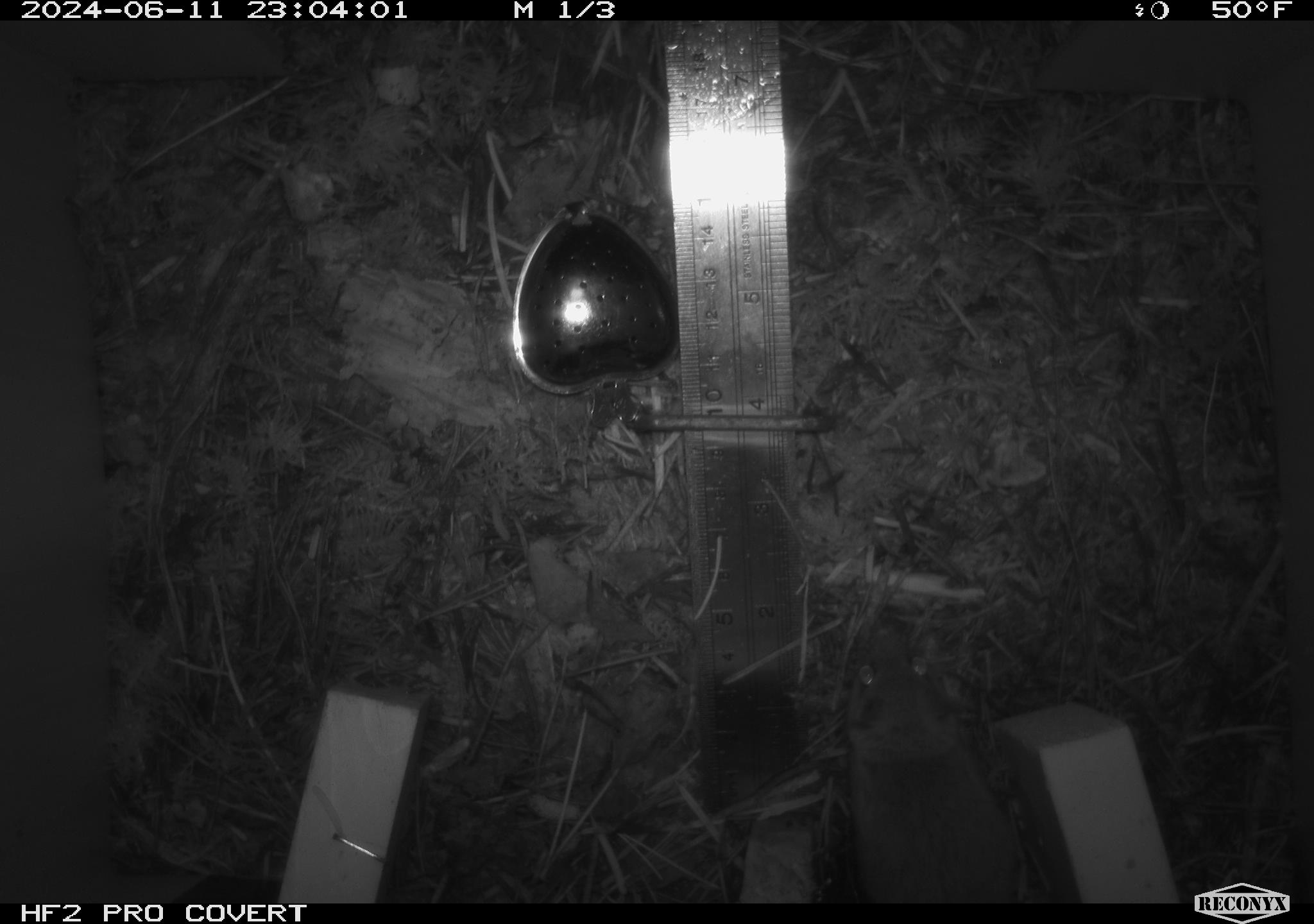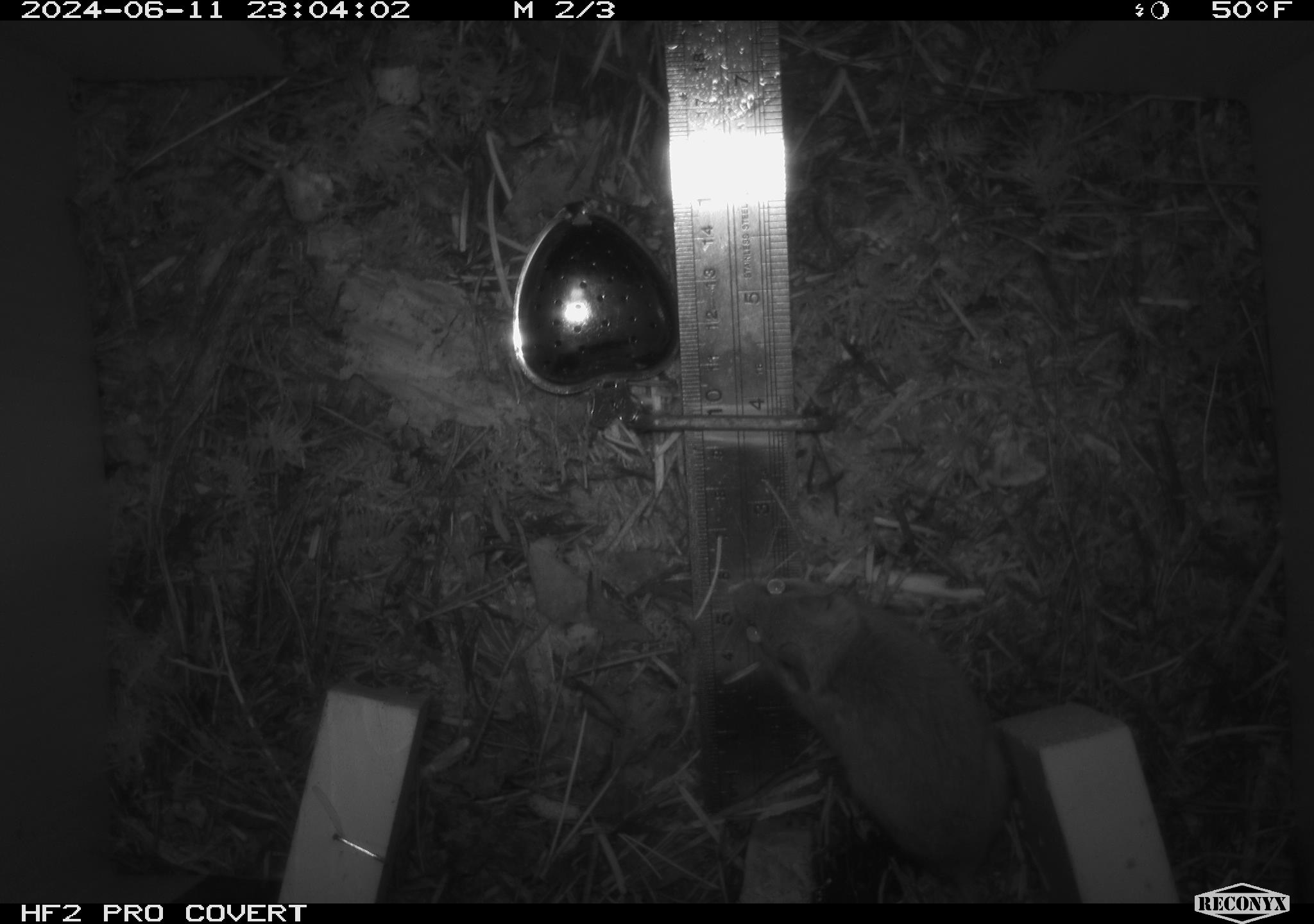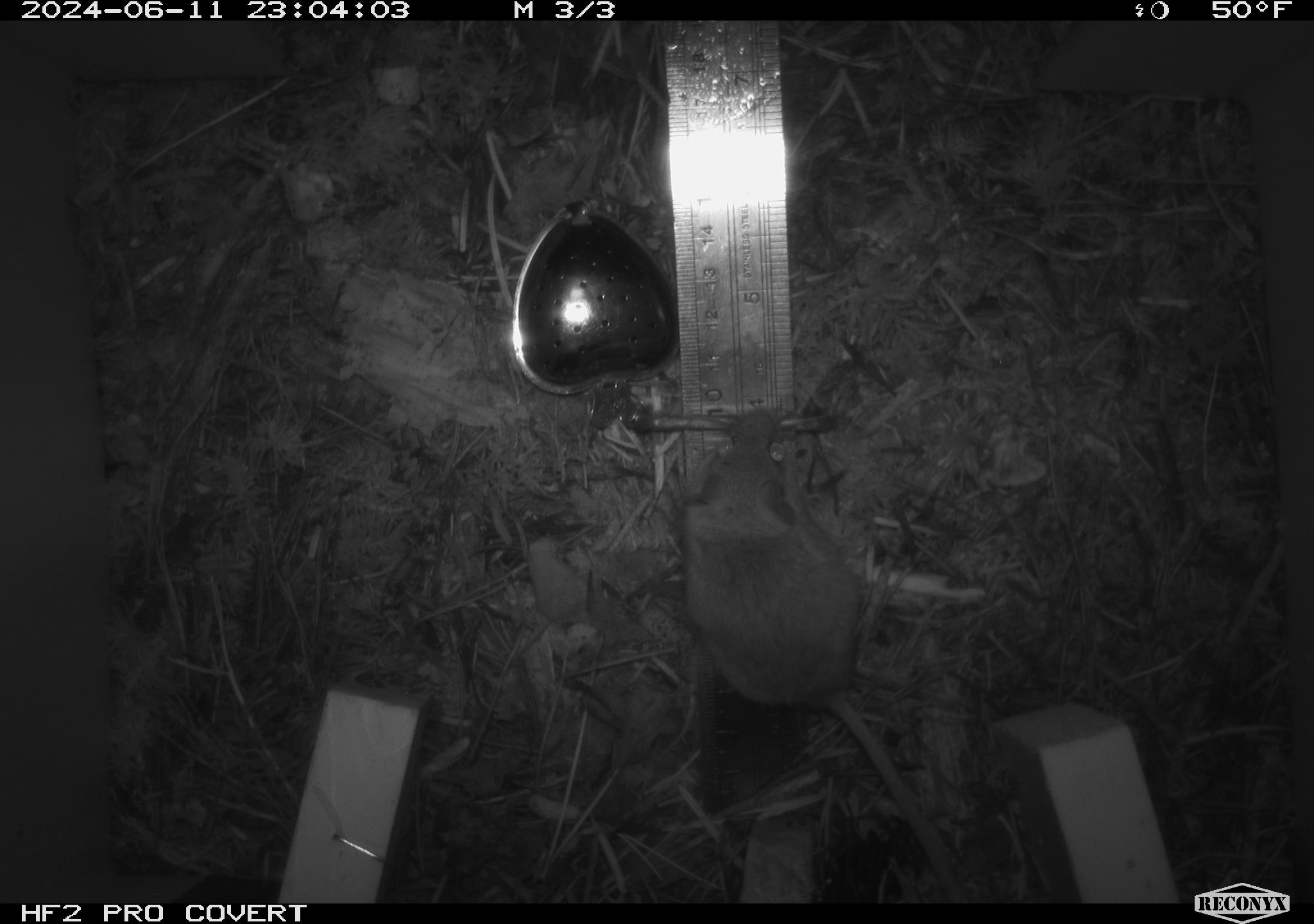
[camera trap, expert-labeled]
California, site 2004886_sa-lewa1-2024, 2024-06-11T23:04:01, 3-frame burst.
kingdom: Animalia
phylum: Chordata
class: Mammalia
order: Rodentia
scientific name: Rodentia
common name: rodent